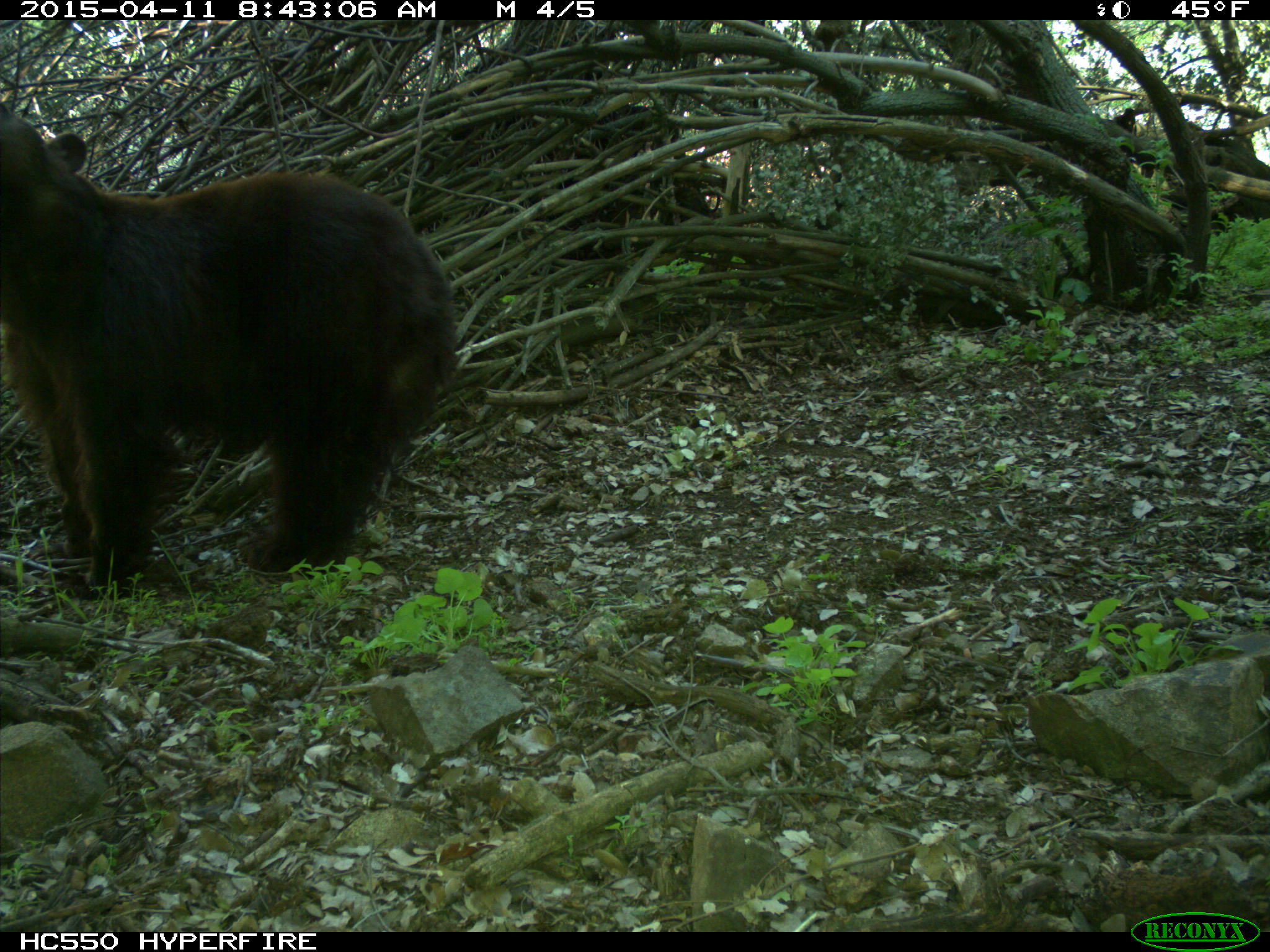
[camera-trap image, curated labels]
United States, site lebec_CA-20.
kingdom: Animalia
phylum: Chordata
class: Mammalia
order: Carnivora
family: Ursidae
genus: Ursus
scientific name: Ursus americanus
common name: american black bear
Ursus americanus (american black bear).